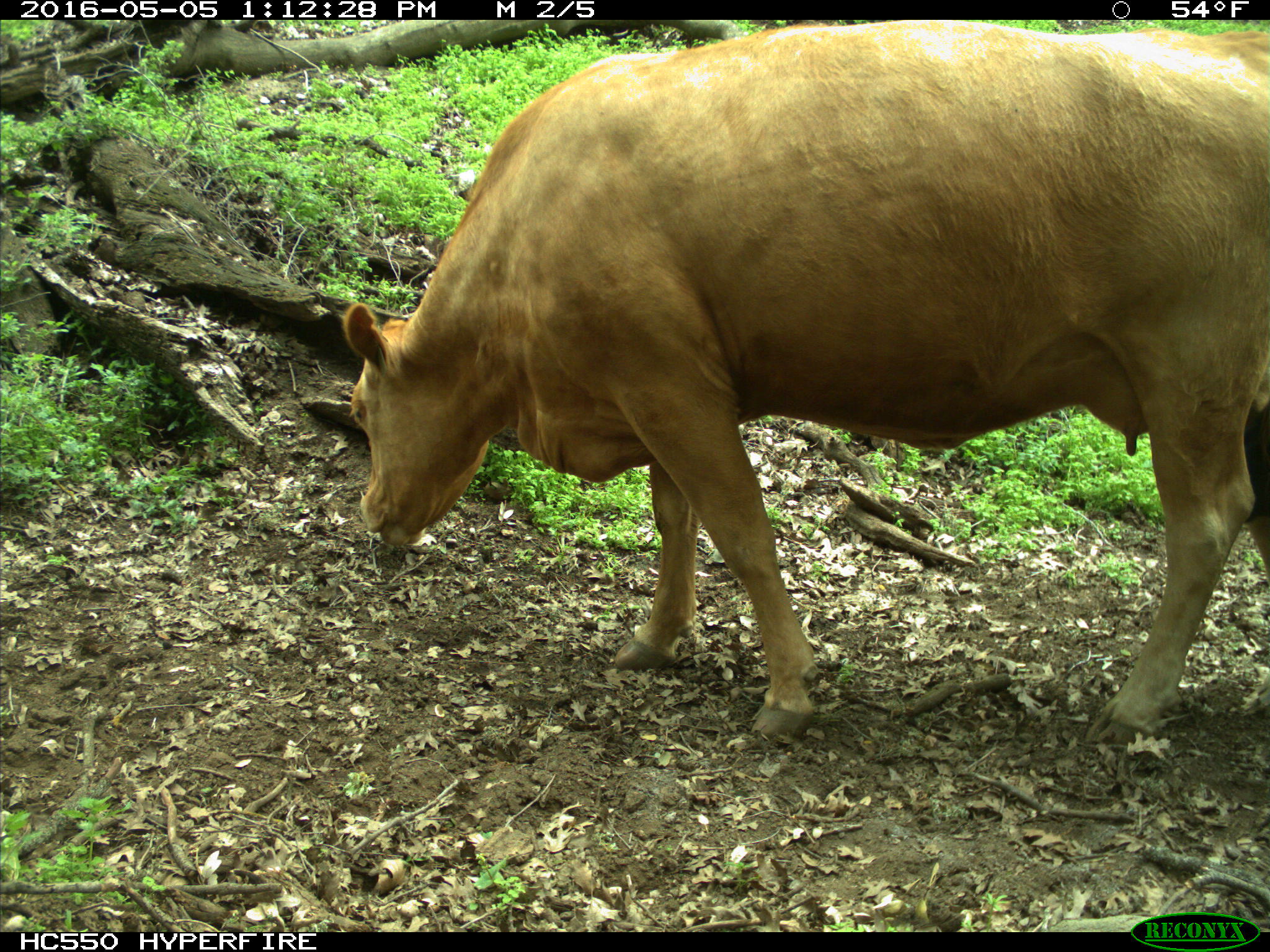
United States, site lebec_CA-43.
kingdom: Animalia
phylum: Chordata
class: Mammalia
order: Artiodactyla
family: Bovidae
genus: Bos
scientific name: Bos taurus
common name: domestic cow